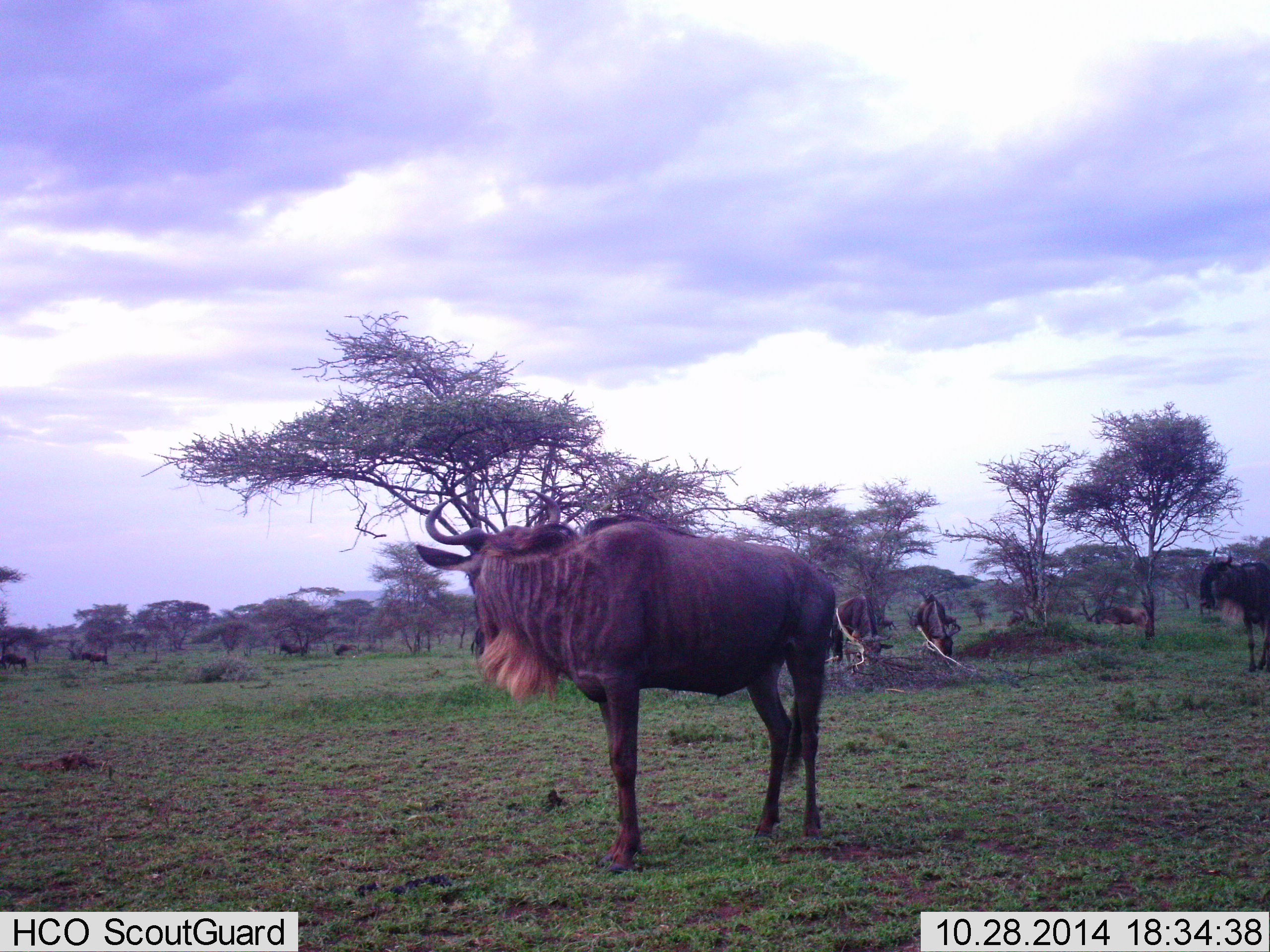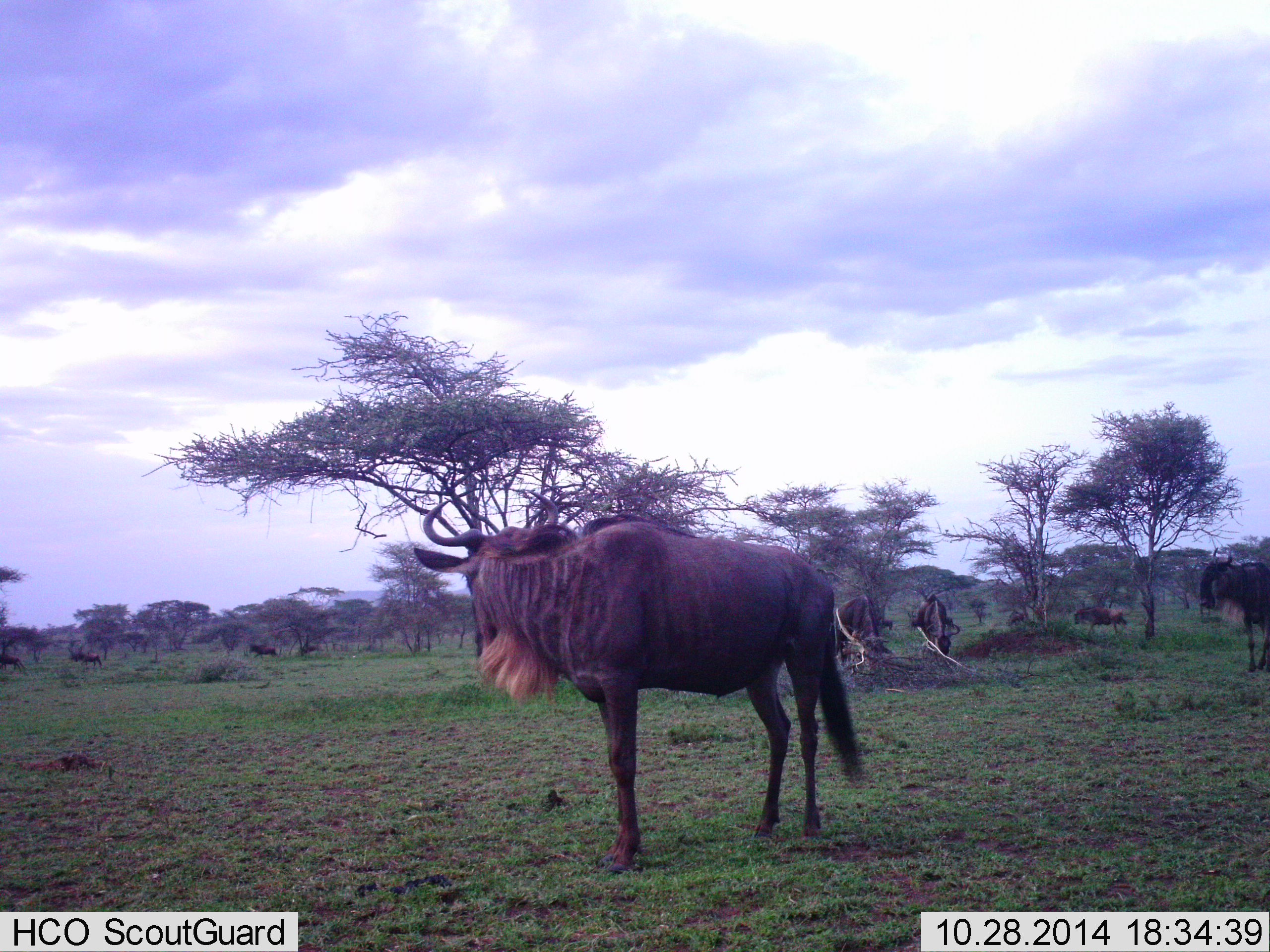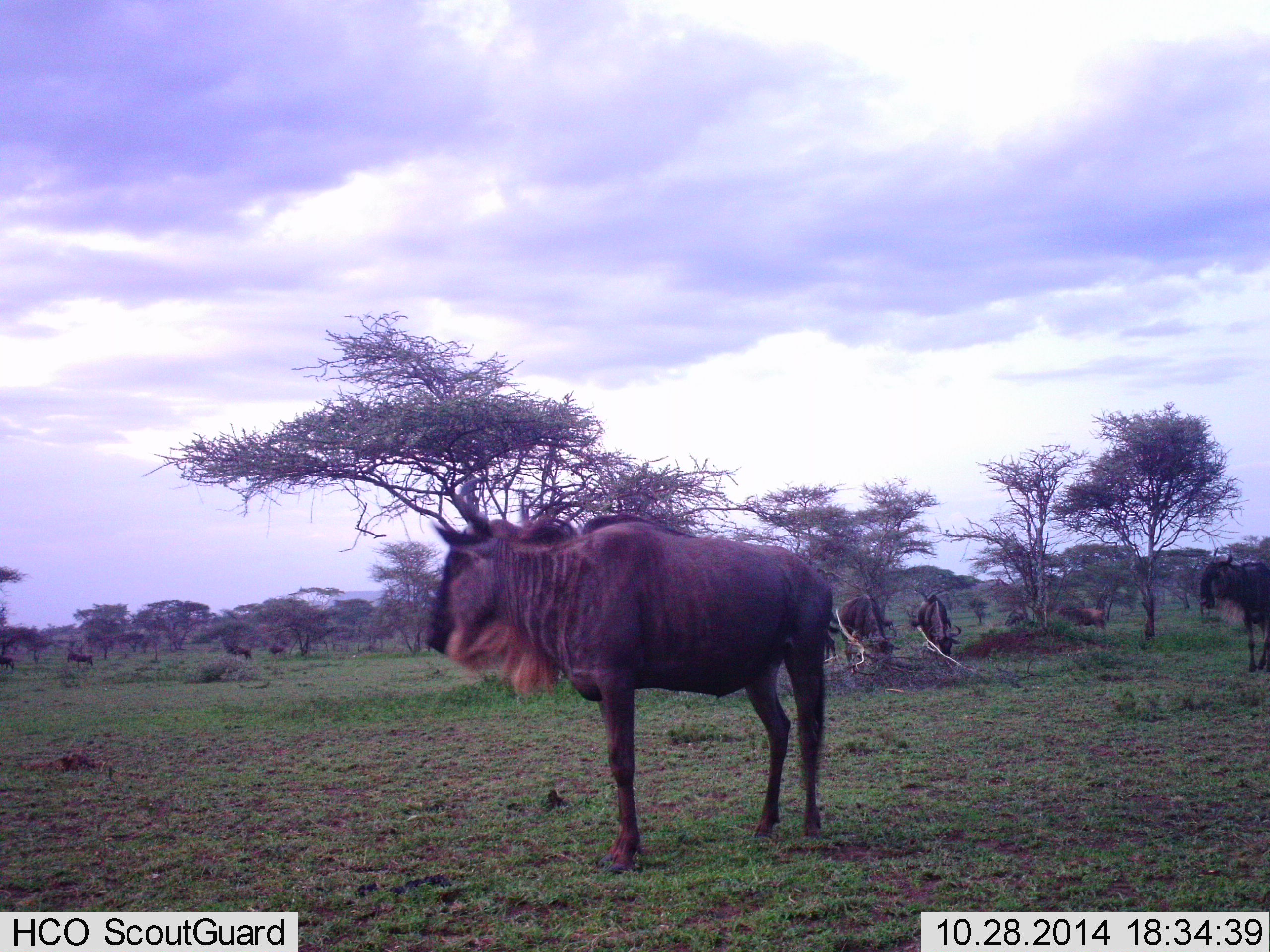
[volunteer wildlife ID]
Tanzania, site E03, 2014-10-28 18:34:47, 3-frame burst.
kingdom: Animalia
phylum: Chordata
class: Mammalia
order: Artiodactyla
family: Bovidae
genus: Connochaetes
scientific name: Connochaetes taurinus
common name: blue wildebeest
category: wildebeest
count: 9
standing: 80%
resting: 20%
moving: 80%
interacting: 10%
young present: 0%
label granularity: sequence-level